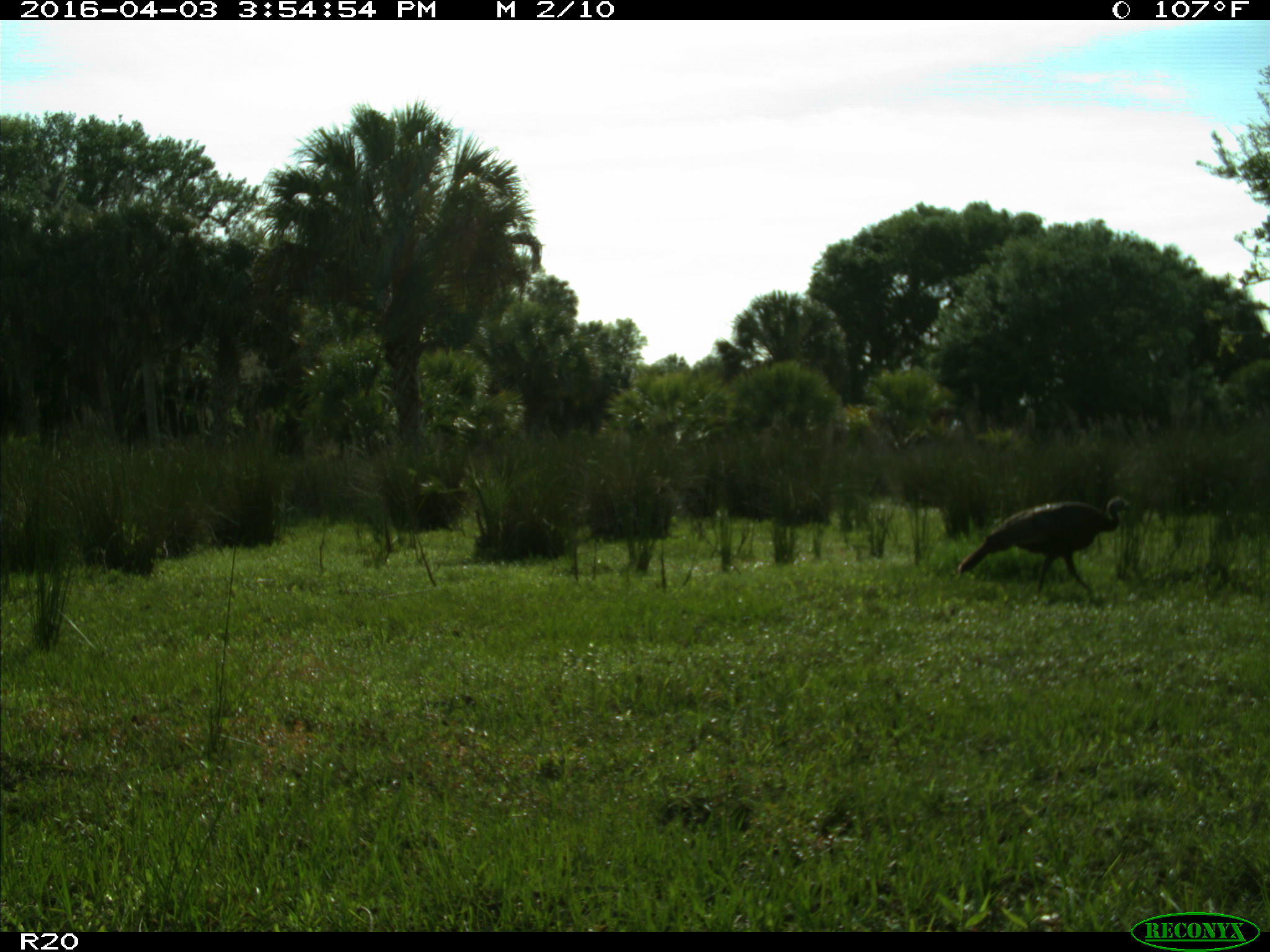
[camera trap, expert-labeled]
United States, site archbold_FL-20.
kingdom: Animalia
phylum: Chordata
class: Aves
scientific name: Aves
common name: birds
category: unidentified bird